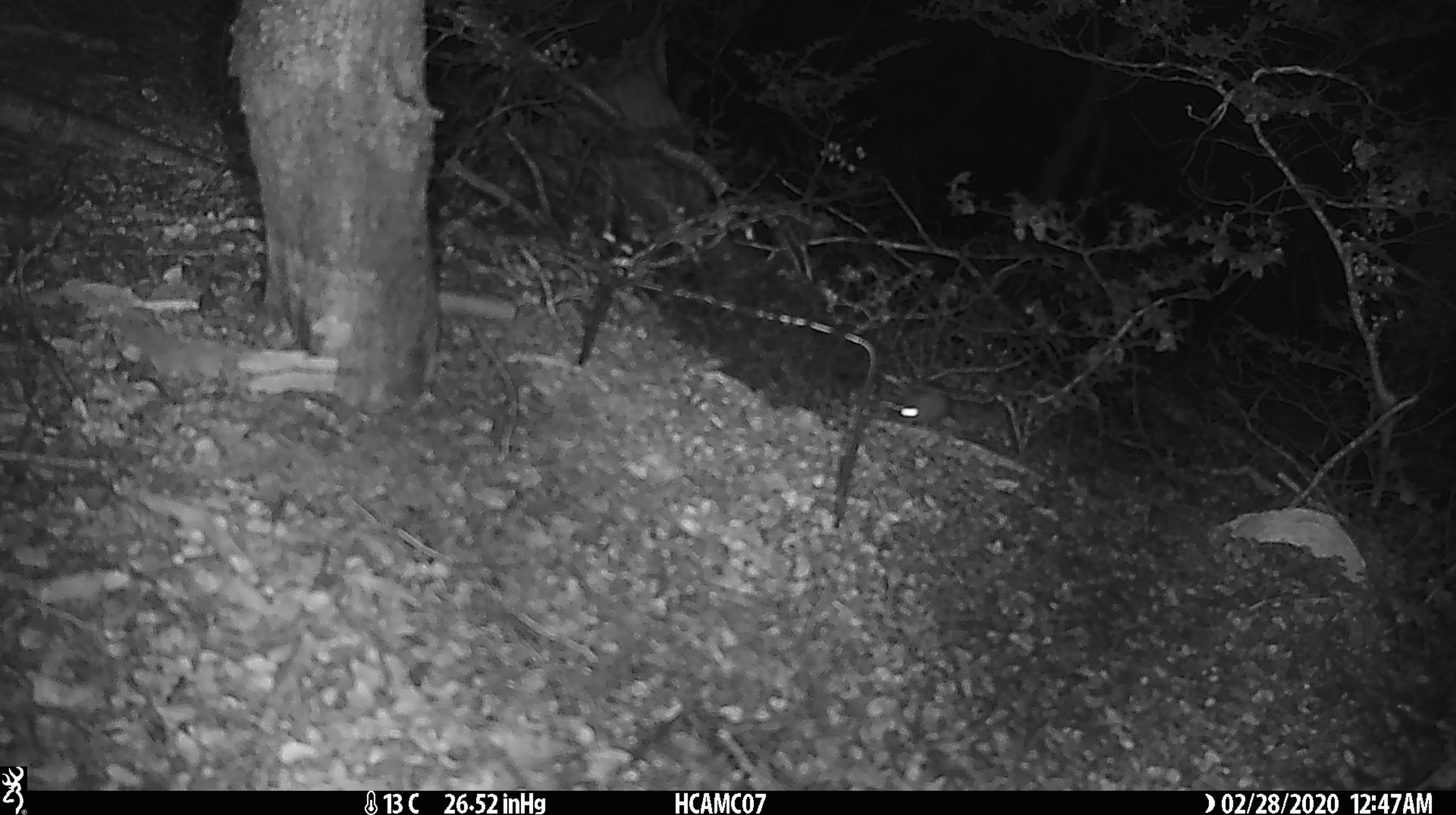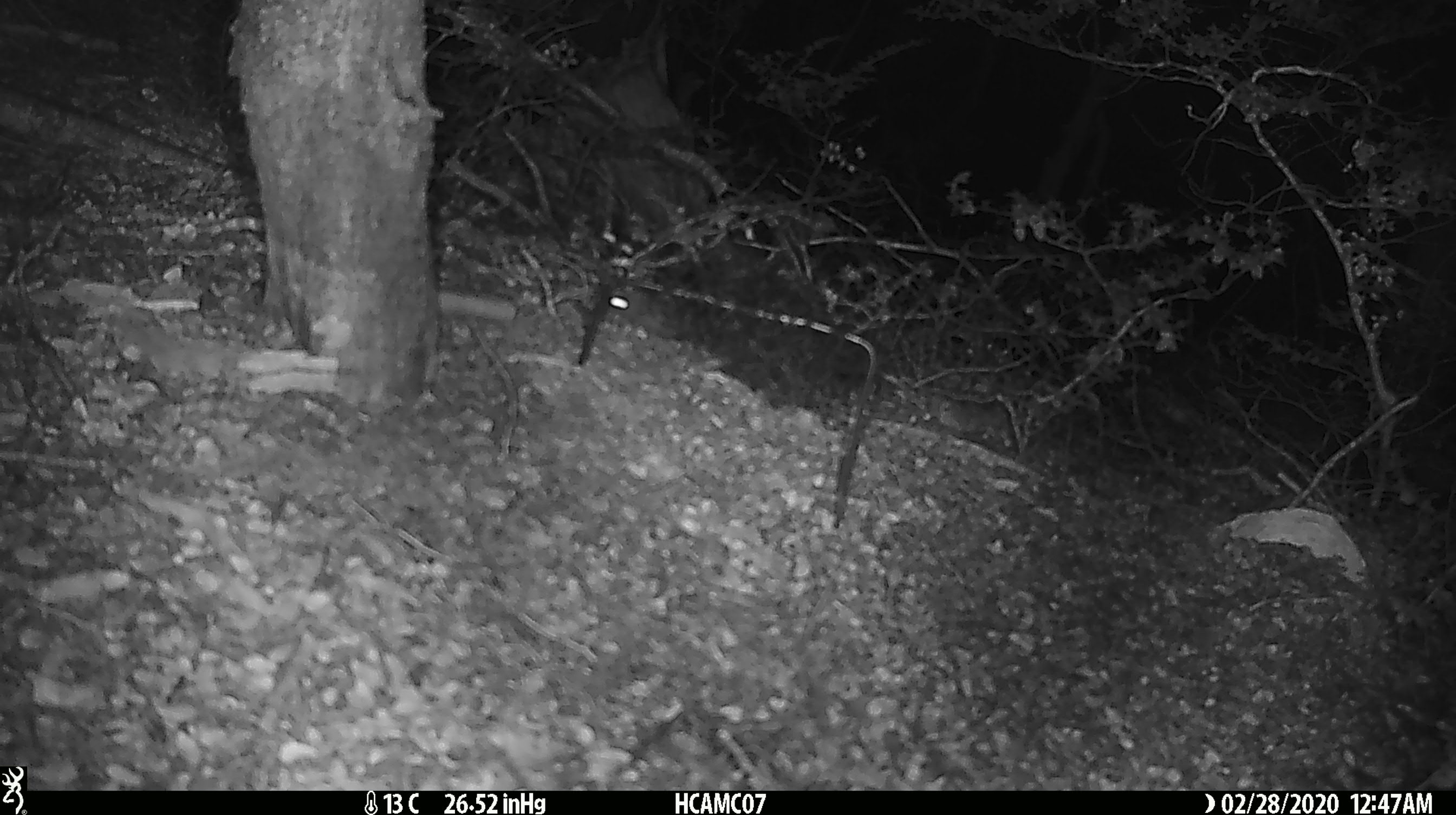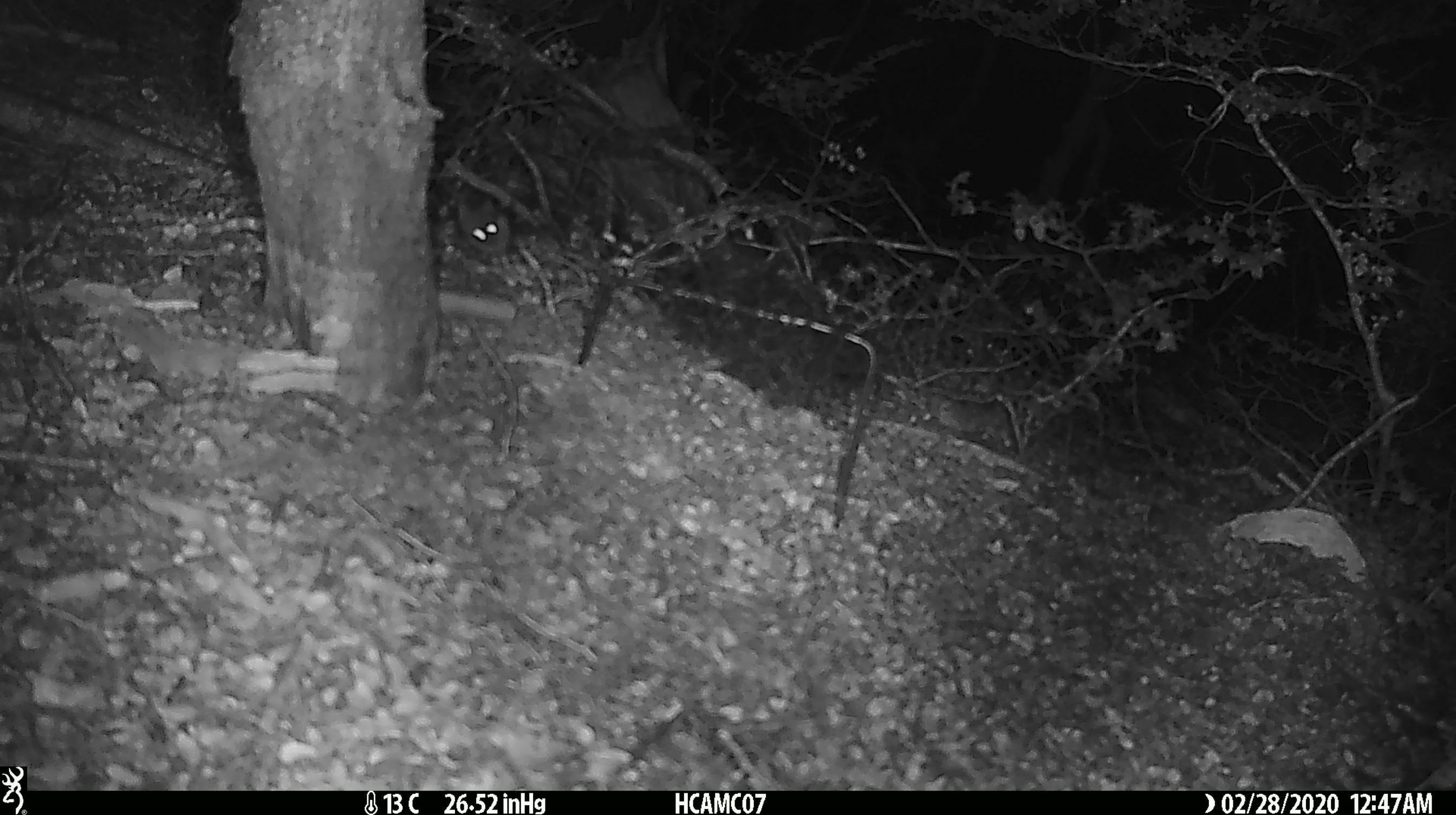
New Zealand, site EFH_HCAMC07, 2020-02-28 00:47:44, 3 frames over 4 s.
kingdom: Animalia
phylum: Chordata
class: Mammalia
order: Rodentia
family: Muridae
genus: Mus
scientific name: Mus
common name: mouse